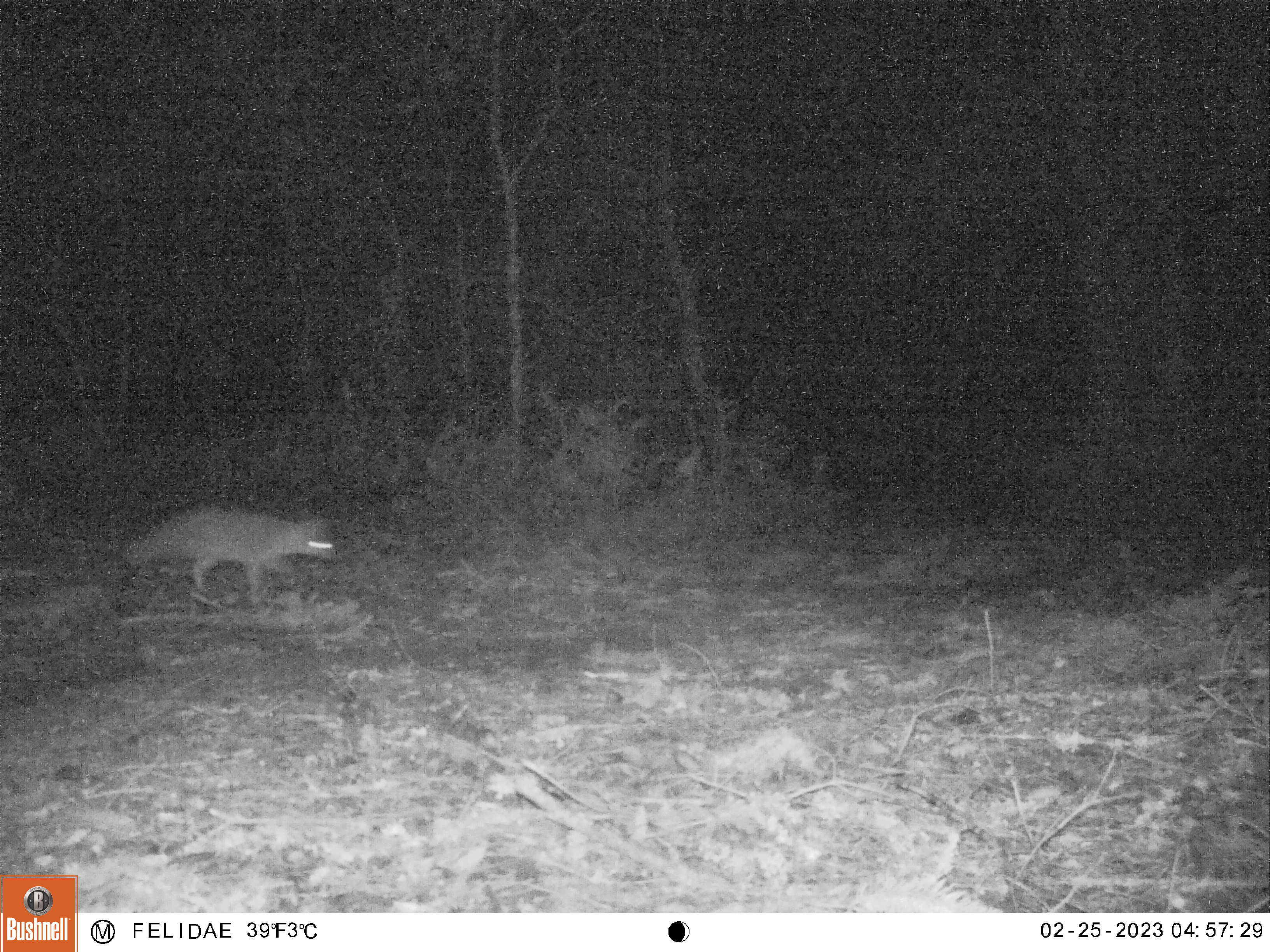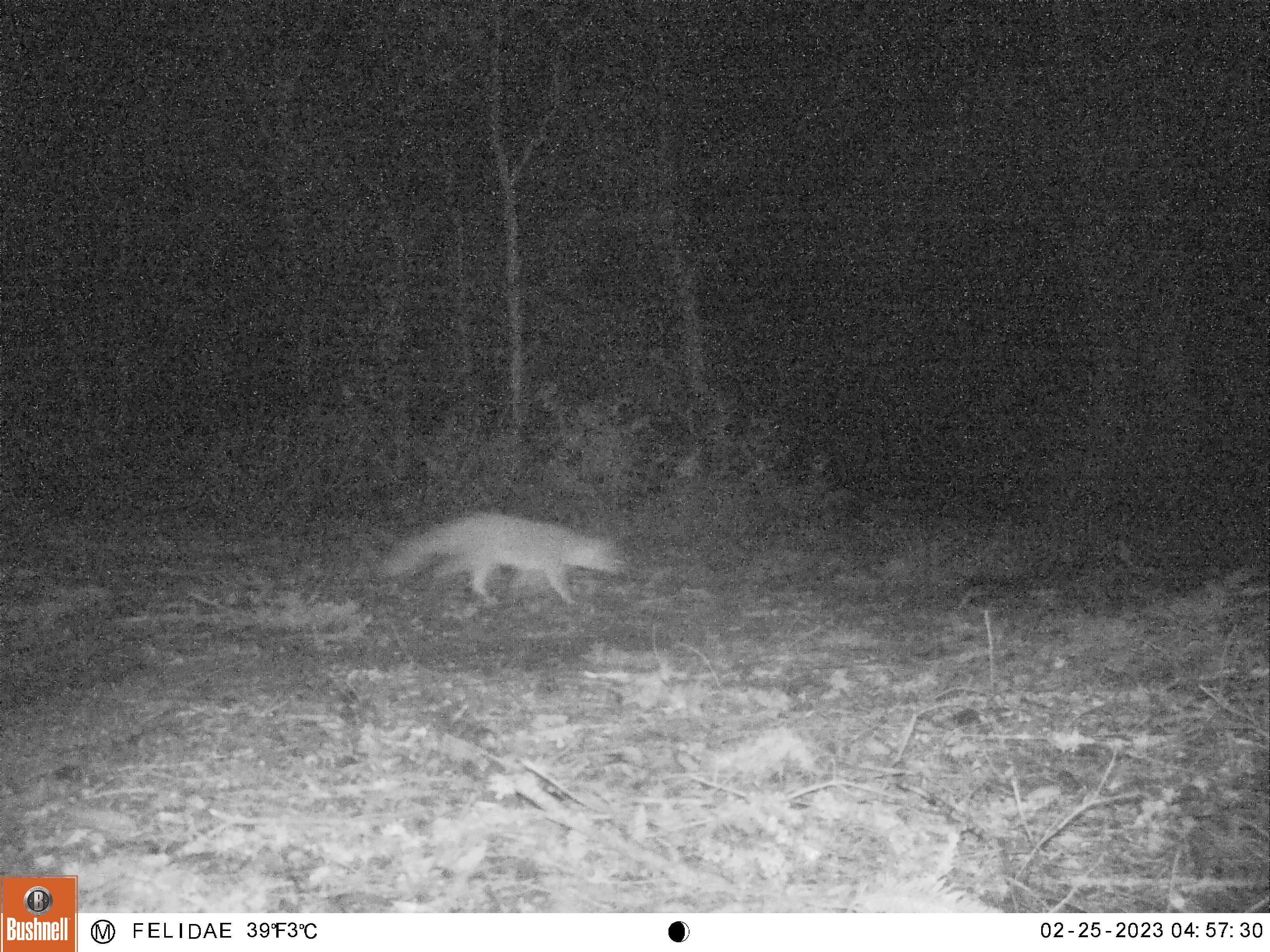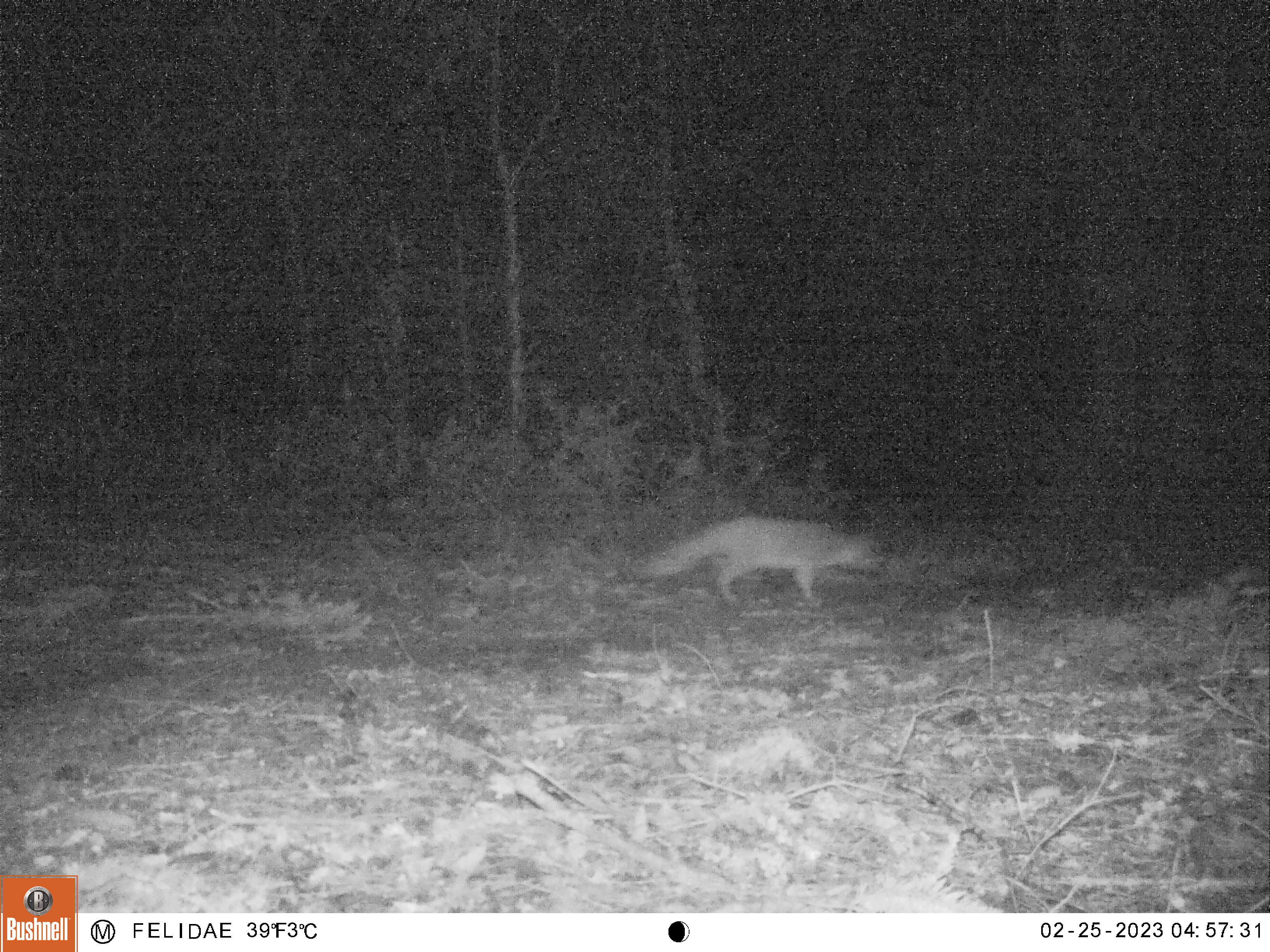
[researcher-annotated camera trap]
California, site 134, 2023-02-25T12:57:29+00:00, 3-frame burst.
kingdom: Animalia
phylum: Chordata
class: Mammalia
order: Carnivora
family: Canidae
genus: Urocyon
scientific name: Urocyon cinereoargenteus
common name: gray fox